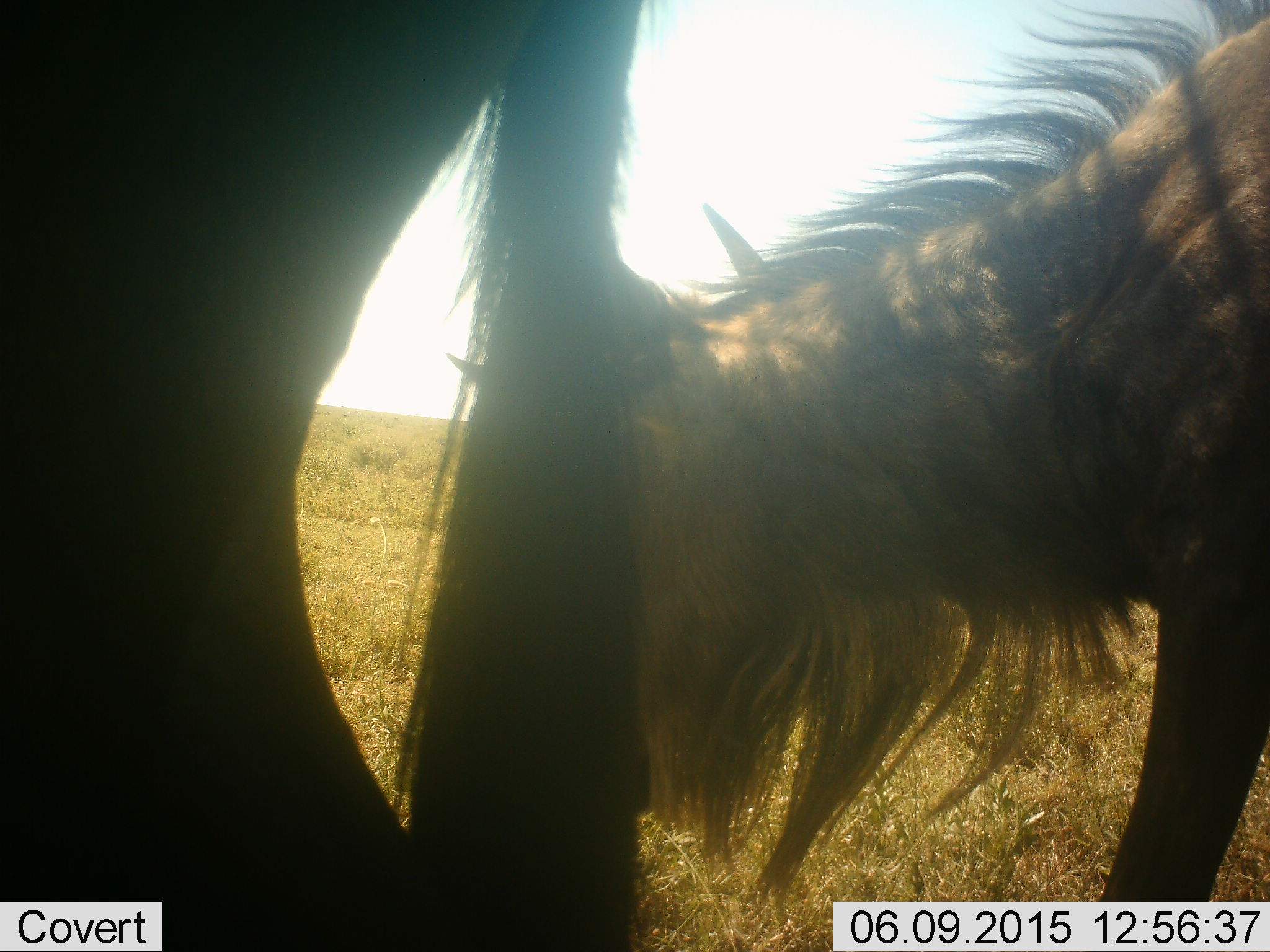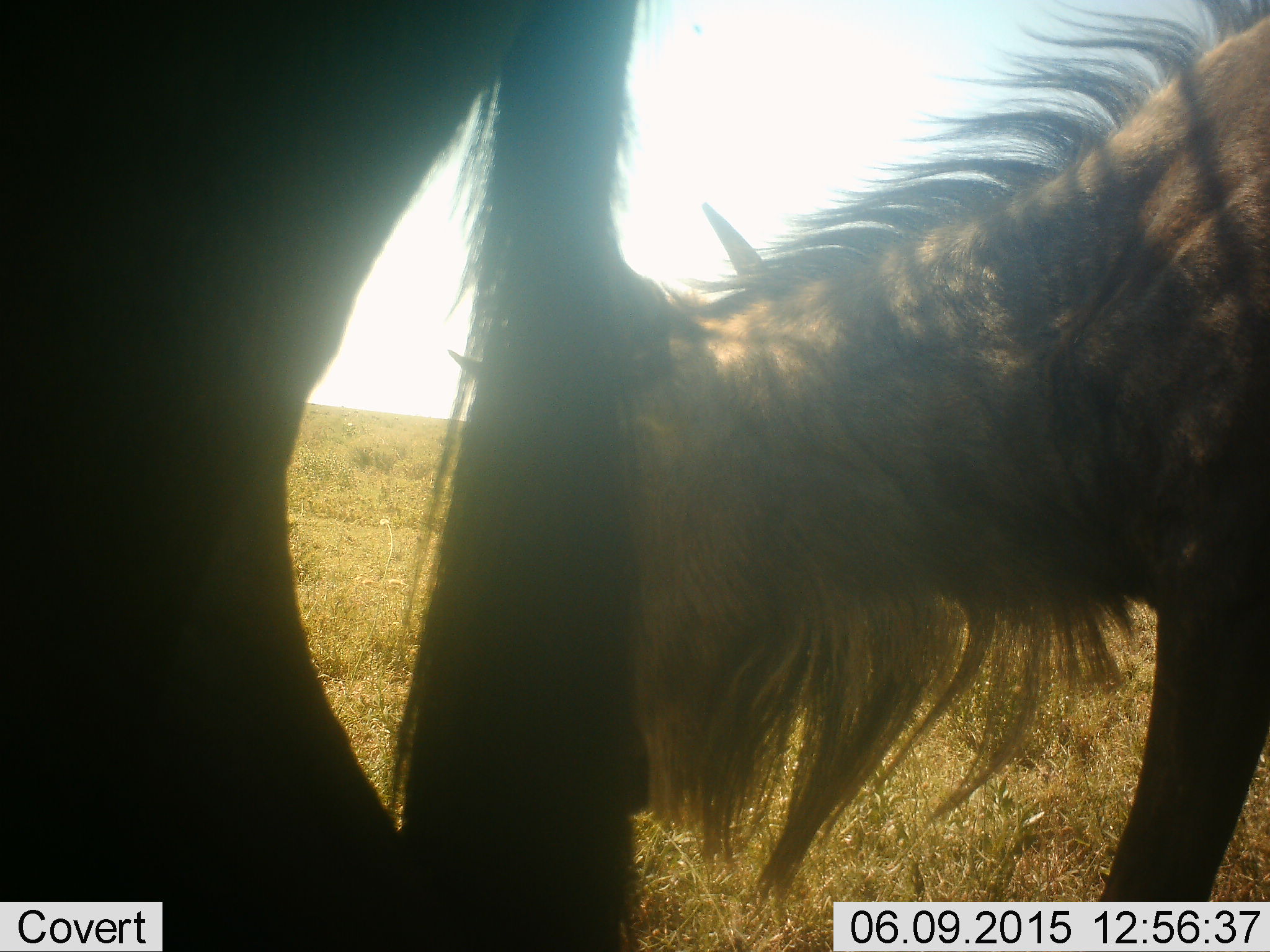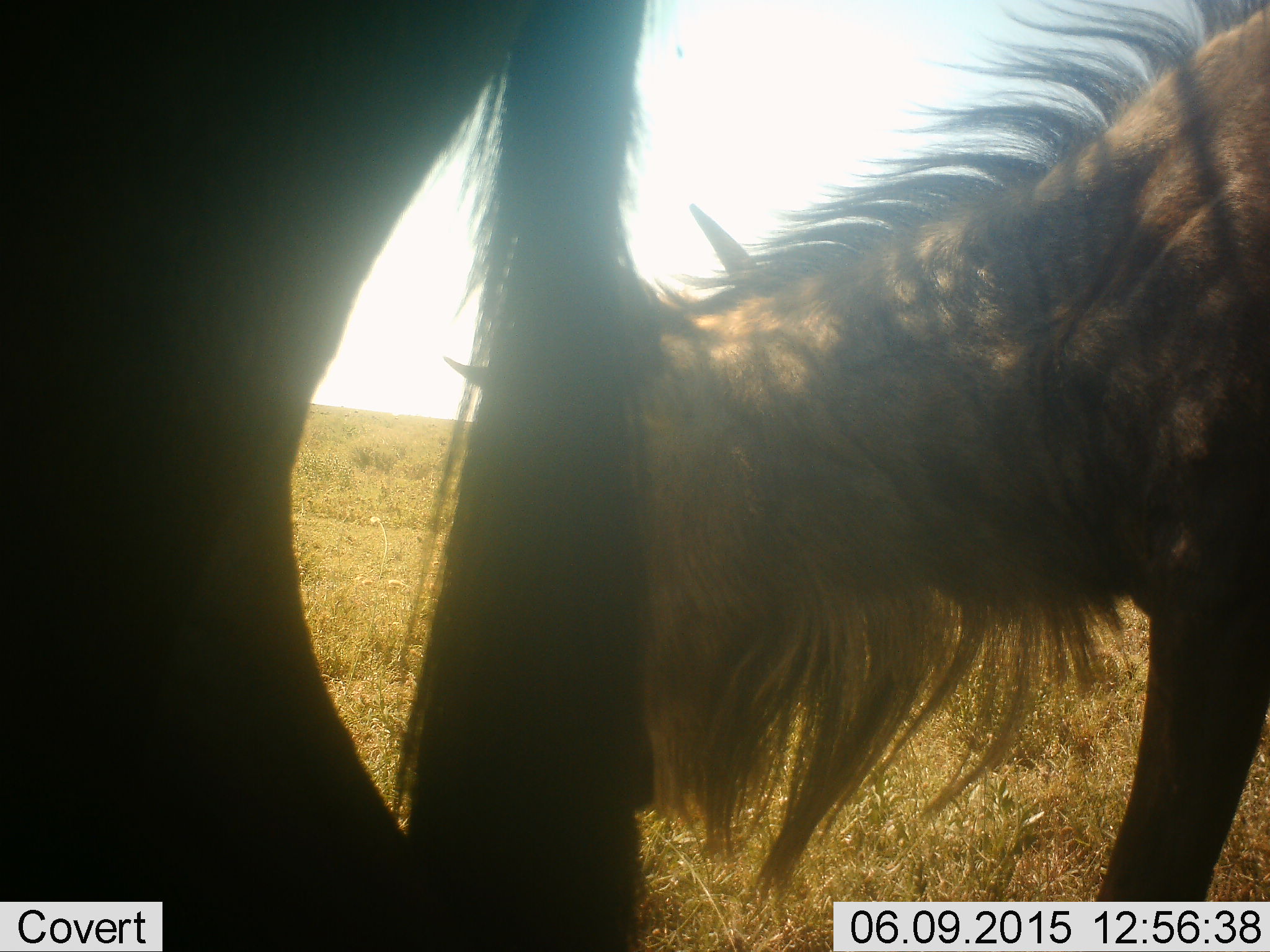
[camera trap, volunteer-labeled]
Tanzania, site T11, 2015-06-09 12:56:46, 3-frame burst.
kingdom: Animalia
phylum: Chordata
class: Mammalia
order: Artiodactyla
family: Bovidae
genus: Connochaetes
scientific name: Connochaetes taurinus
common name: blue wildebeest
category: wildebeest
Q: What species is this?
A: Wildebeest (blue wildebeest) (Connochaetes taurinus).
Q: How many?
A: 2.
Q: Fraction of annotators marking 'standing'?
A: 90%.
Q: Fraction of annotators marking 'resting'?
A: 0%.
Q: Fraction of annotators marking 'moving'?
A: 10%.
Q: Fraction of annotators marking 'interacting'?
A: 0%.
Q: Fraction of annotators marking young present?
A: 10%.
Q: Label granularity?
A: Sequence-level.